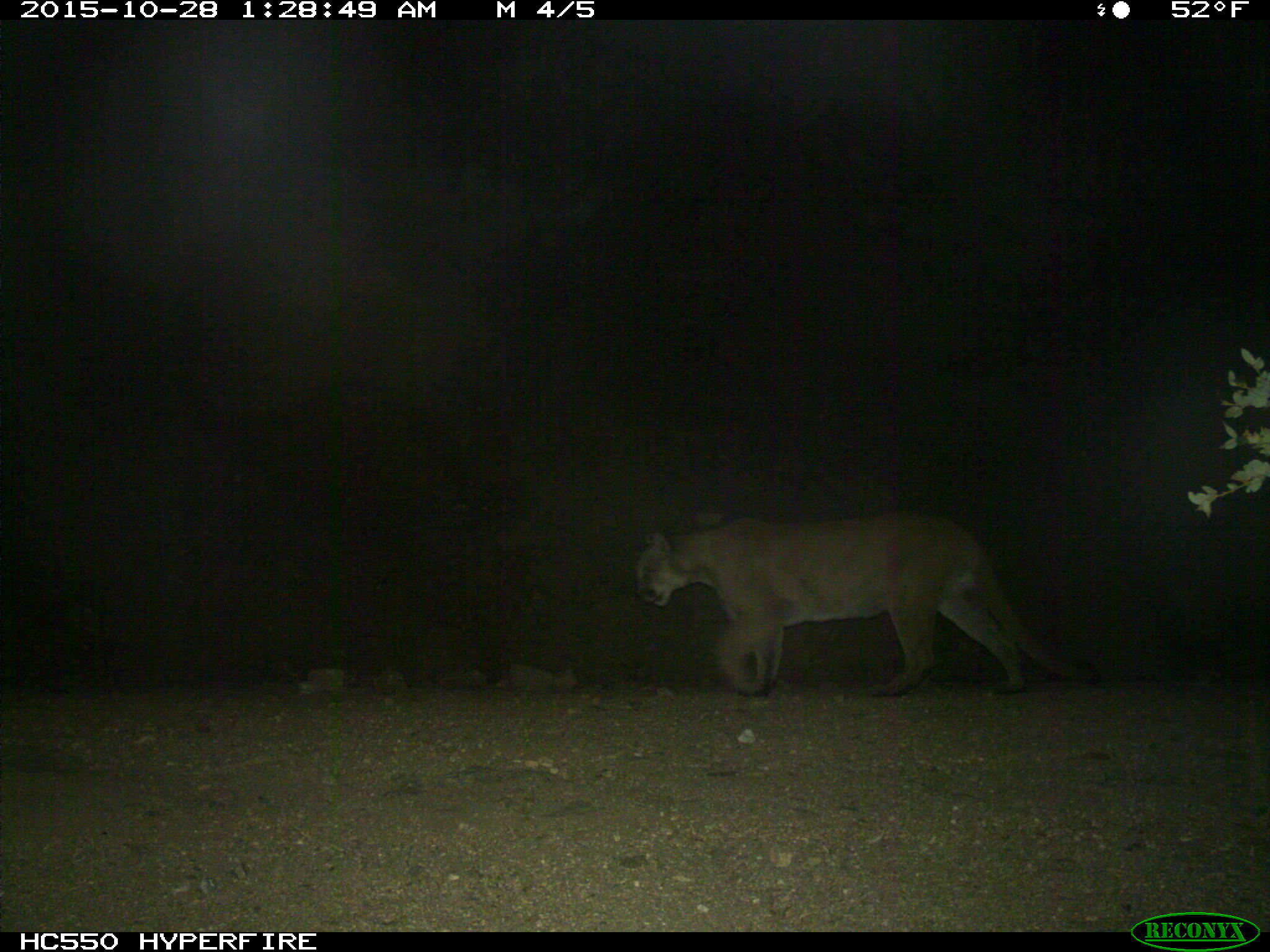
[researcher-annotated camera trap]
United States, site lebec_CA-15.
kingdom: Animalia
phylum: Chordata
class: Mammalia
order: Carnivora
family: Felidae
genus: Puma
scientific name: Puma concolor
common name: mountain lion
Puma concolor (mountain lion).